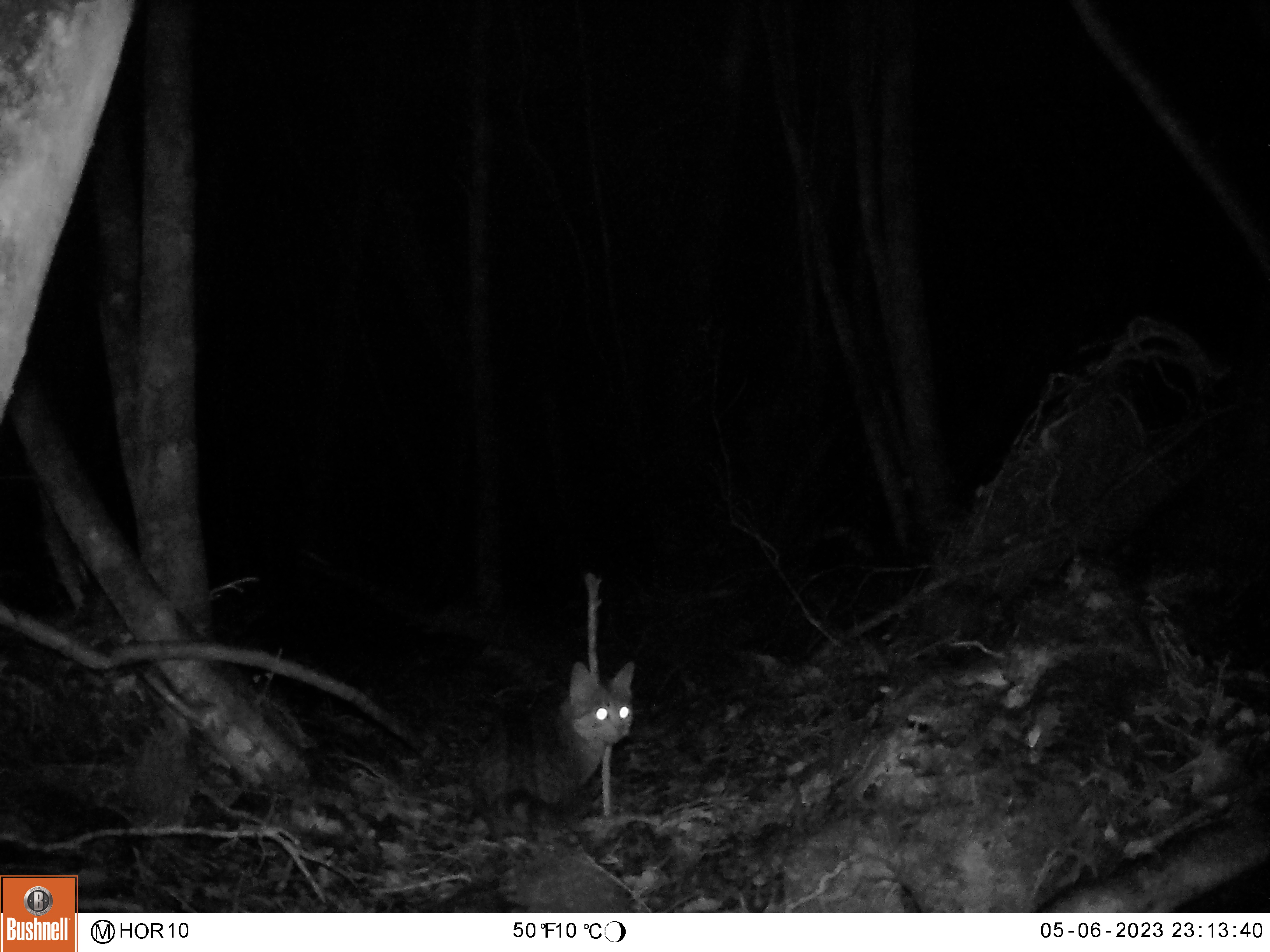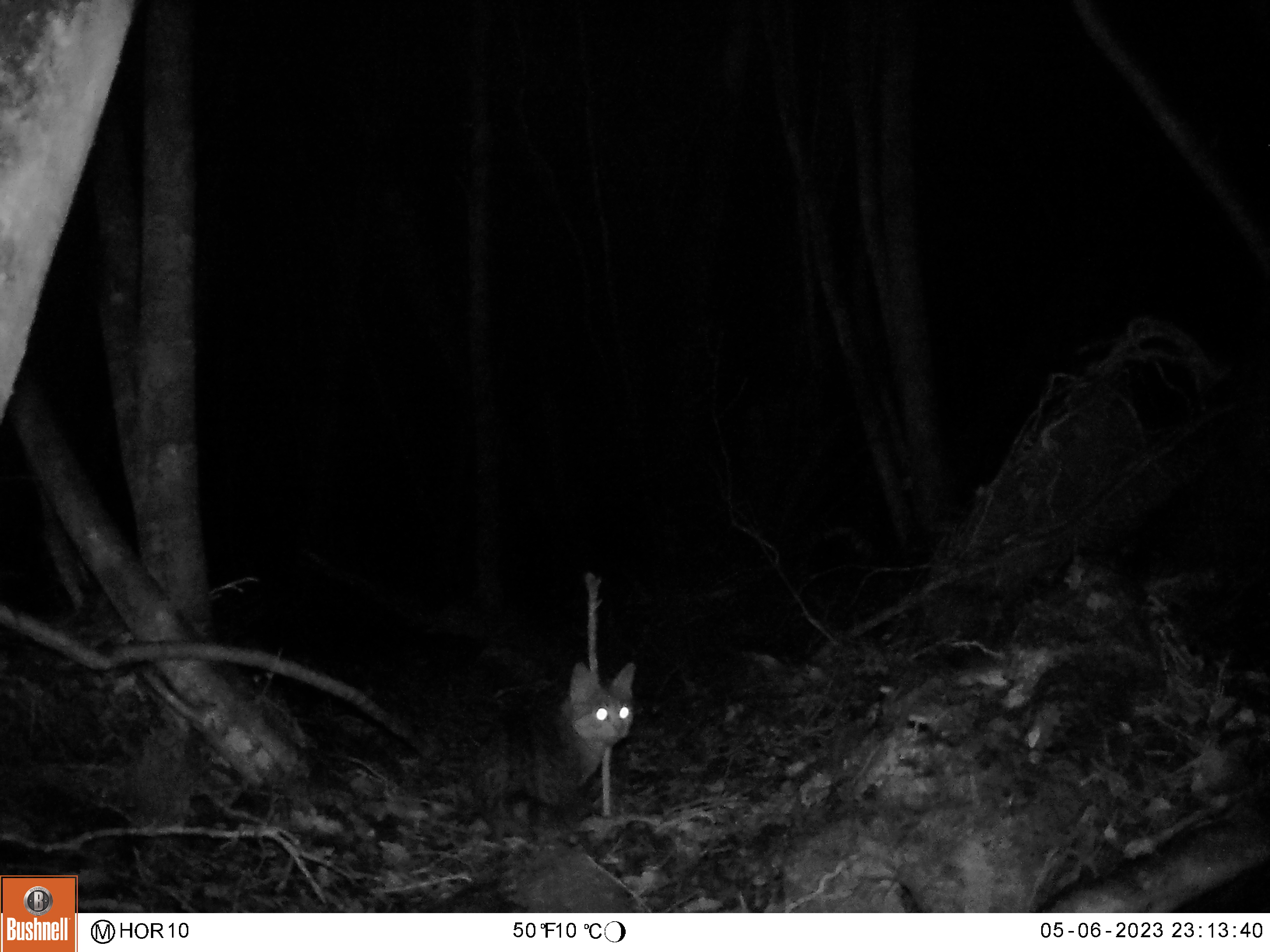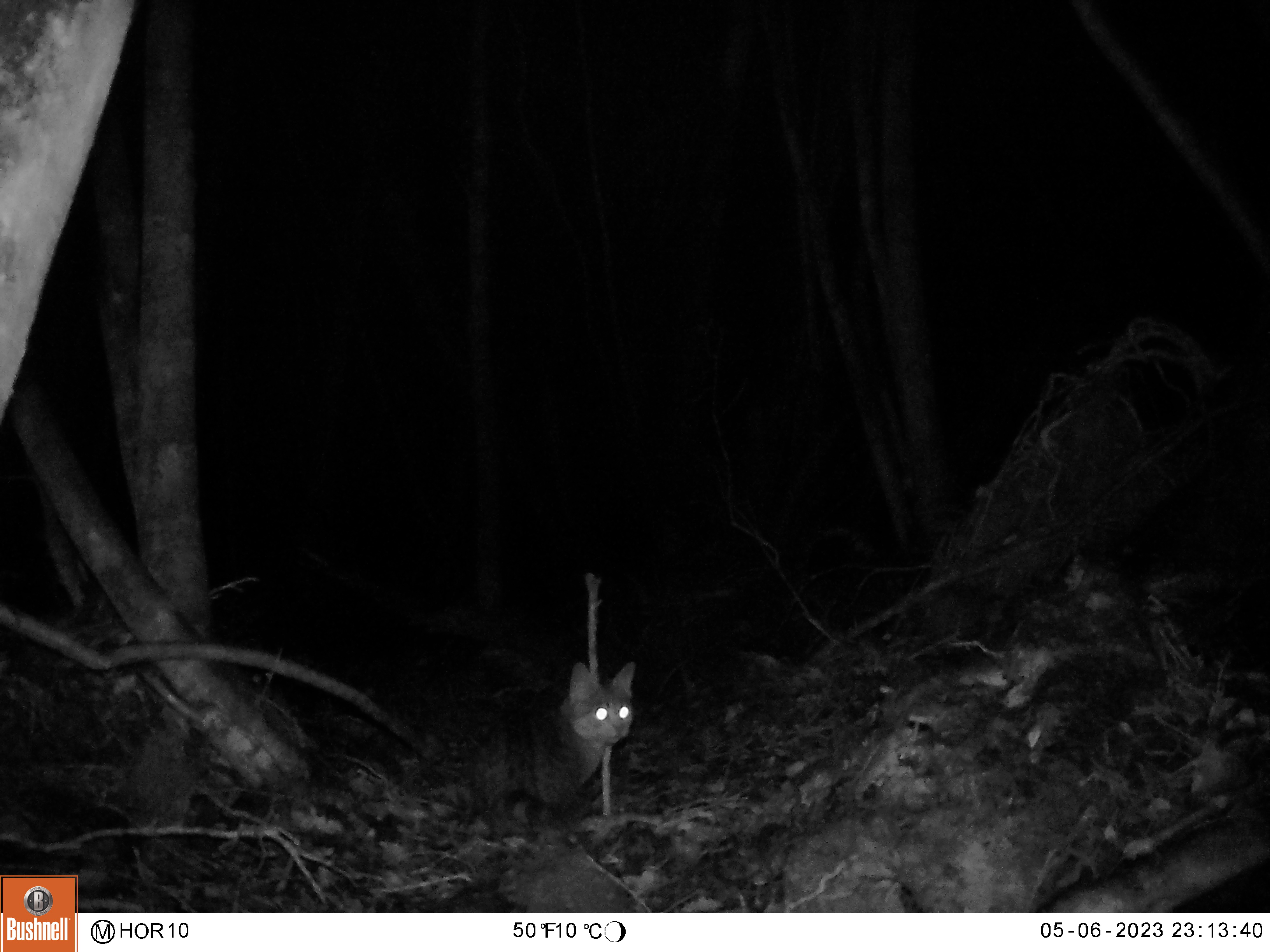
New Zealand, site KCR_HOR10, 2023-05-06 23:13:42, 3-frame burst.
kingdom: Animalia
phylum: Chordata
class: Mammalia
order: Carnivora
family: Felidae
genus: Felis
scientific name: Felis catus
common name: domestic cat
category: cat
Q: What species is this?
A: Cat (domestic cat) (Felis catus).